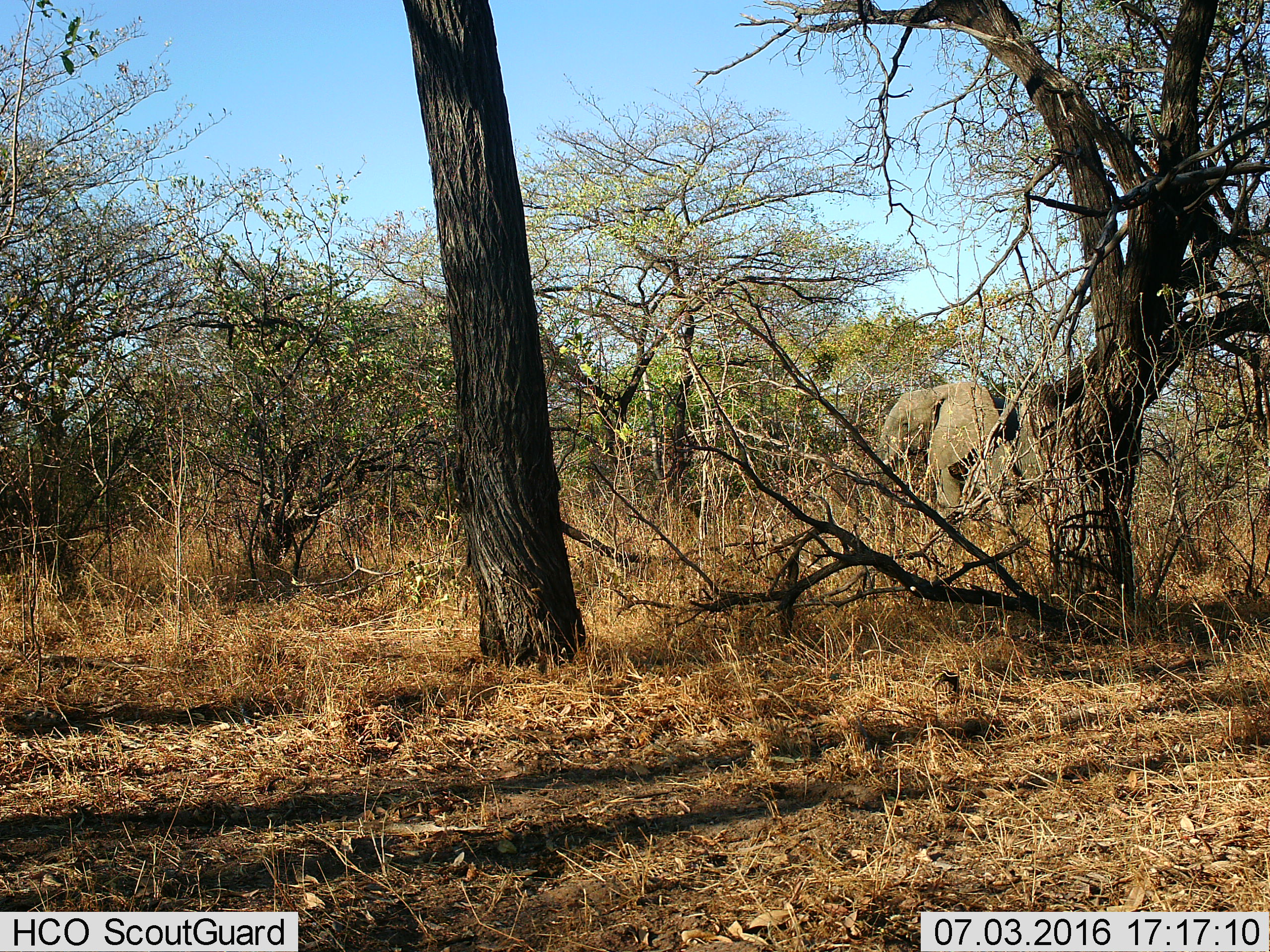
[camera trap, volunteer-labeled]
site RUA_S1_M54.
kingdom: Animalia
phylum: Chordata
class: Mammalia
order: Proboscidea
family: Elephantidae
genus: Loxodonta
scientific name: Loxodonta africana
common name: african bush elephant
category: elephant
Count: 1.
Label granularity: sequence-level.